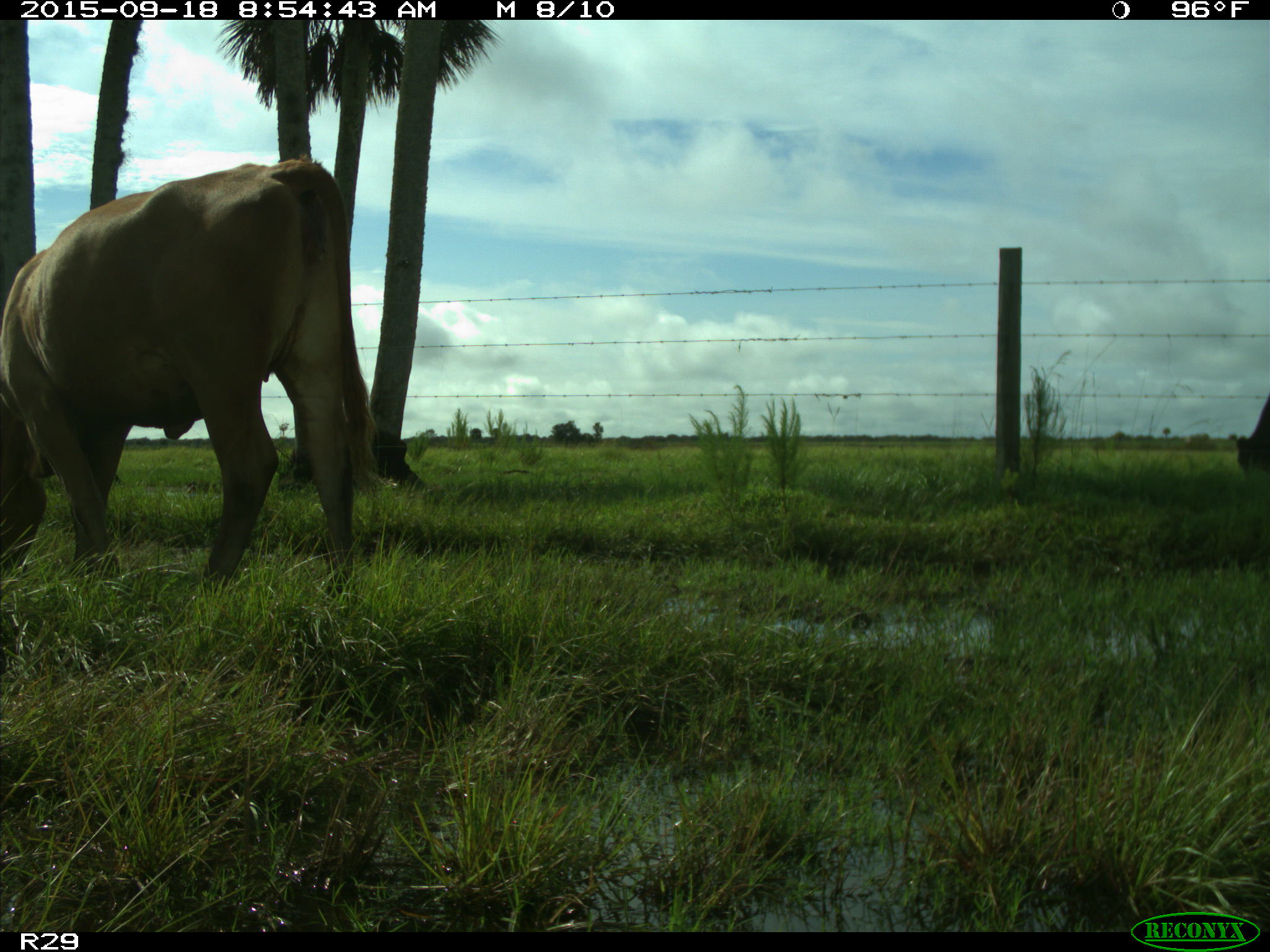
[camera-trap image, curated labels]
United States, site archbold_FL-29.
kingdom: Animalia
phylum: Chordata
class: Mammalia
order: Artiodactyla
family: Bovidae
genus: Bos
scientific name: Bos taurus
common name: domestic cow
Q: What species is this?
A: Bos taurus (domestic cow).